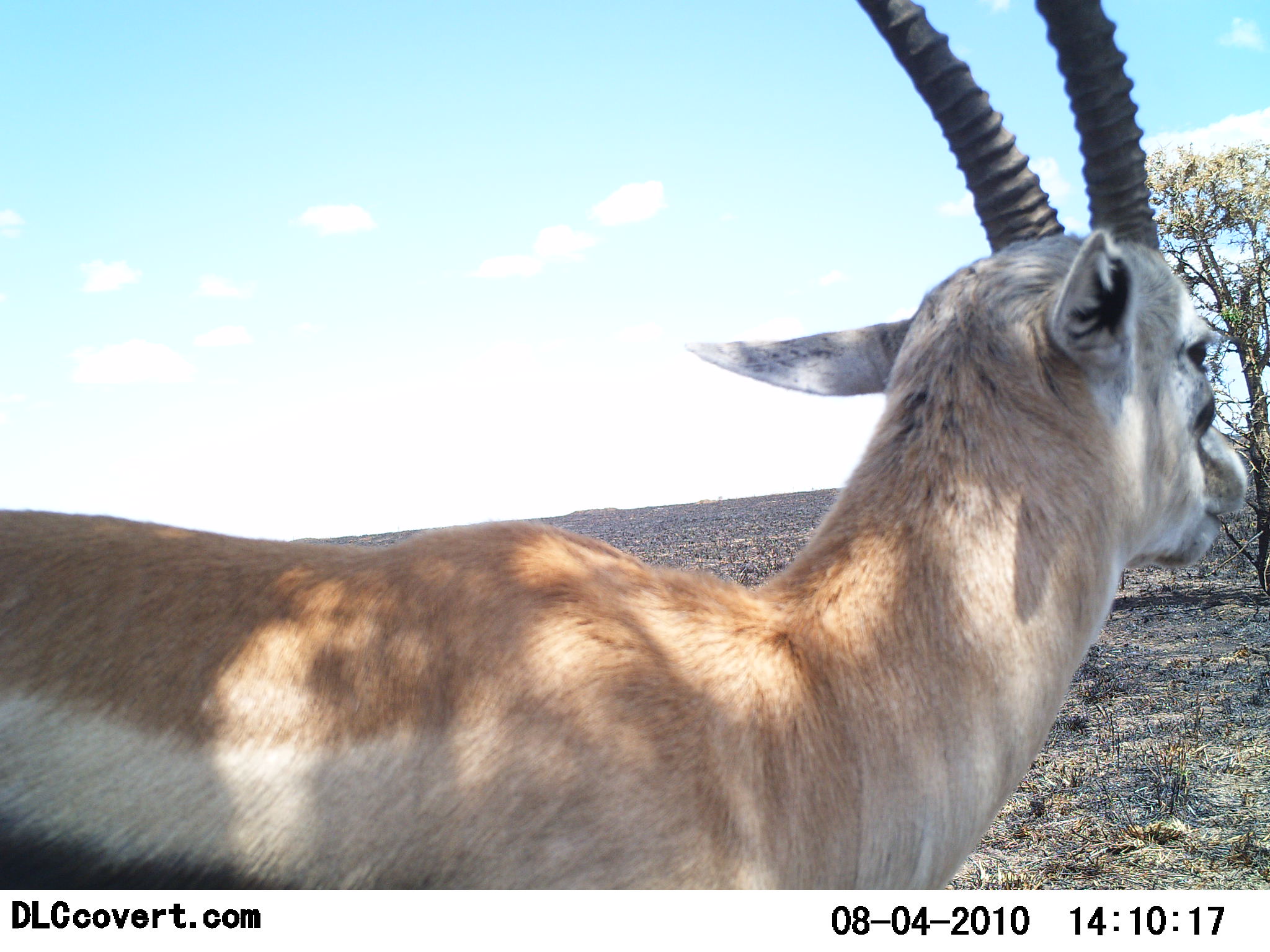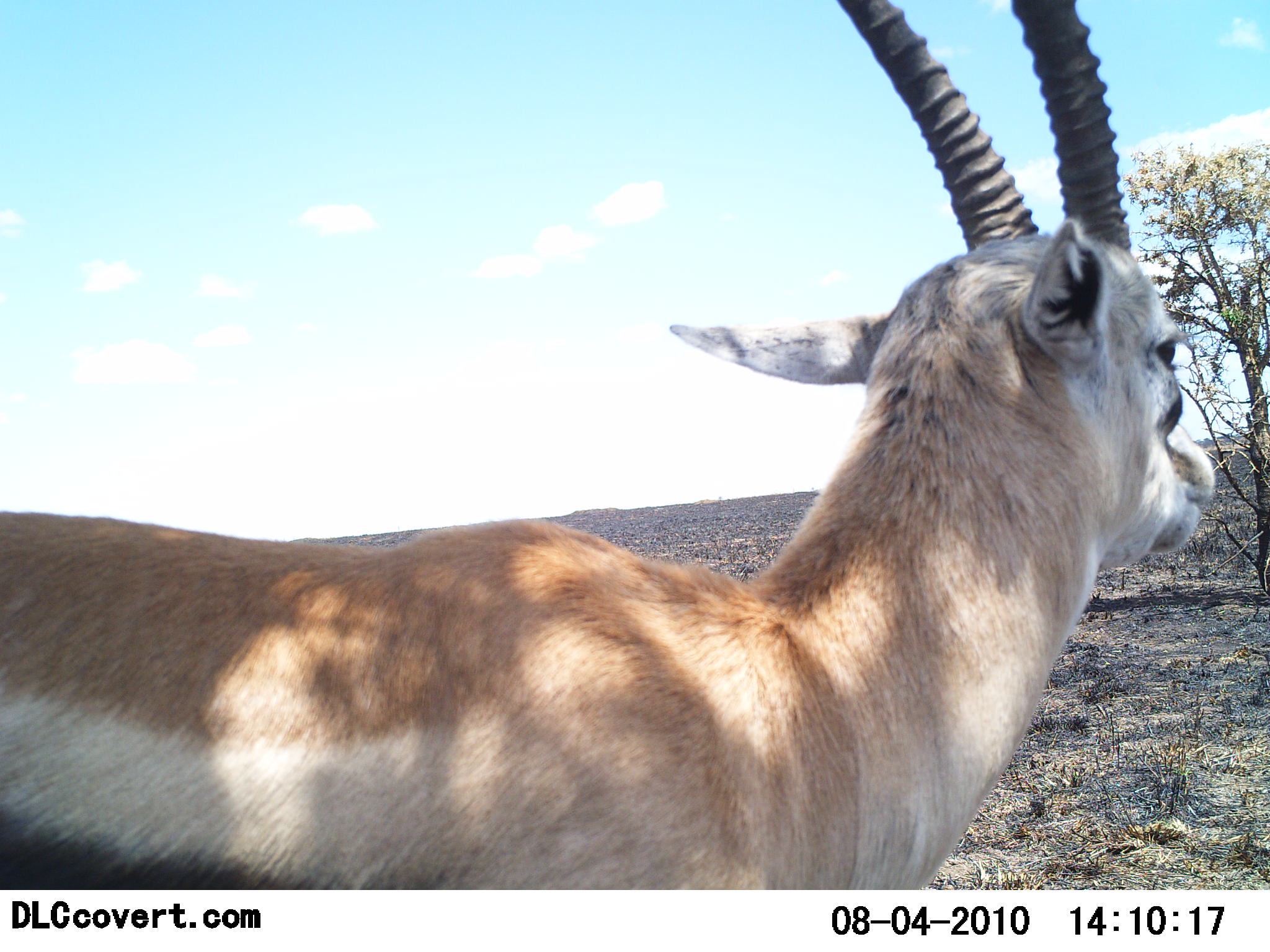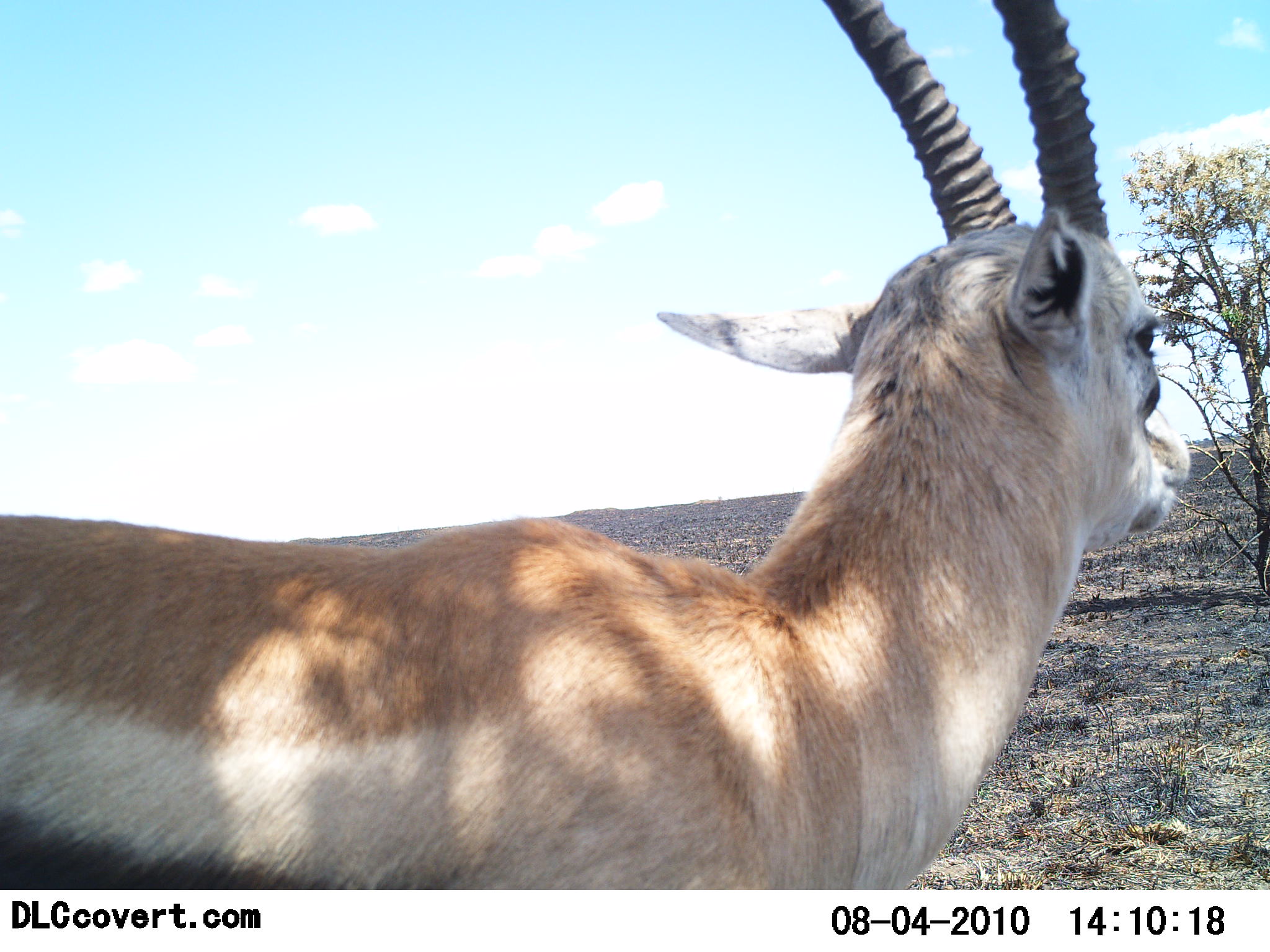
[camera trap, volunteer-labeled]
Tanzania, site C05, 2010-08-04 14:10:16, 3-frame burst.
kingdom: Animalia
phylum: Chordata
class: Mammalia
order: Artiodactyla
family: Bovidae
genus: Eudorcas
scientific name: Eudorcas thomsonii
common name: thomson's gazelle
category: gazellethomsons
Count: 1.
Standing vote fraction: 91%.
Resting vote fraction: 9%.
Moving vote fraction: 0%.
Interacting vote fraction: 0%.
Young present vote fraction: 0%.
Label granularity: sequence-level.